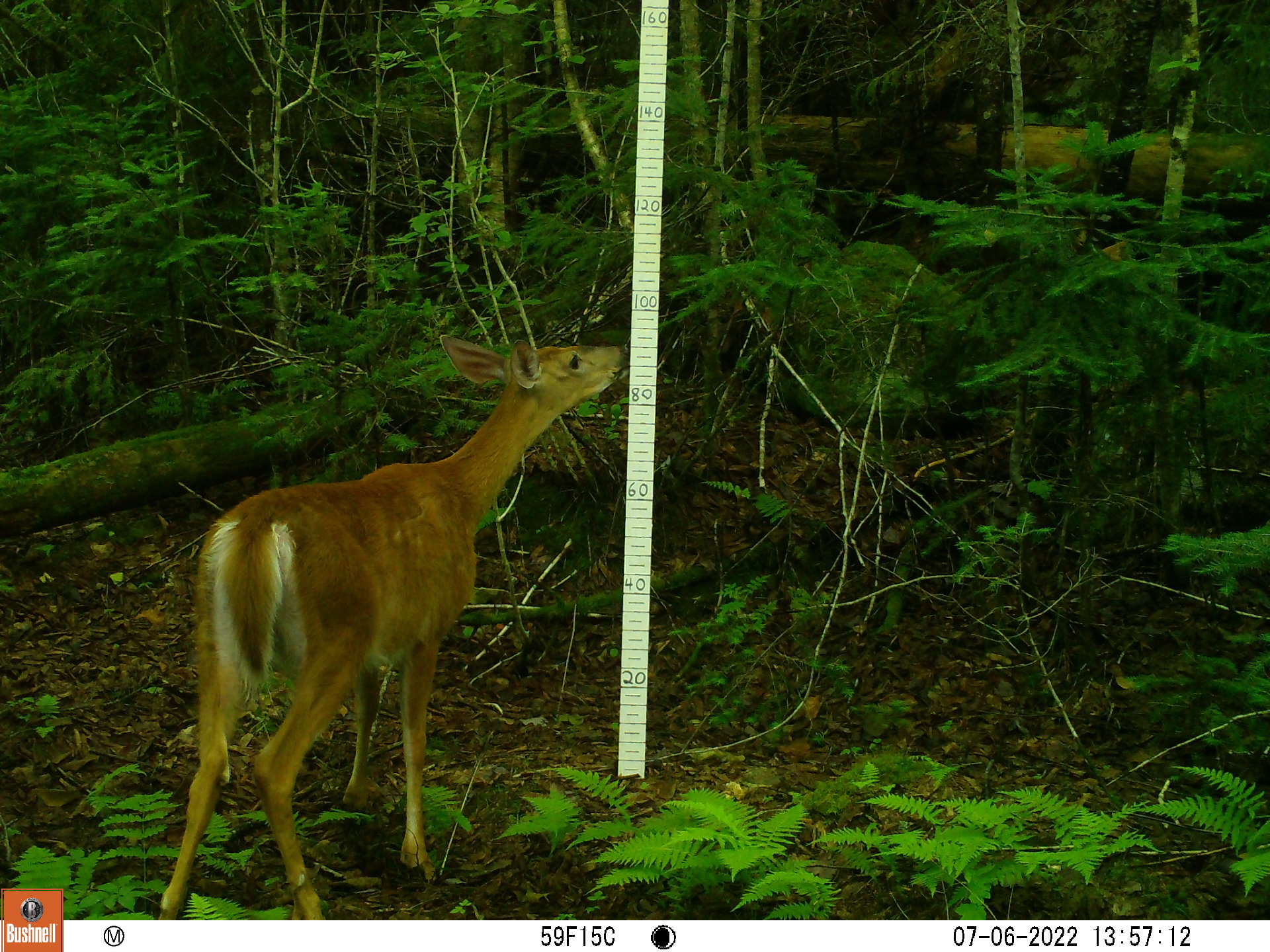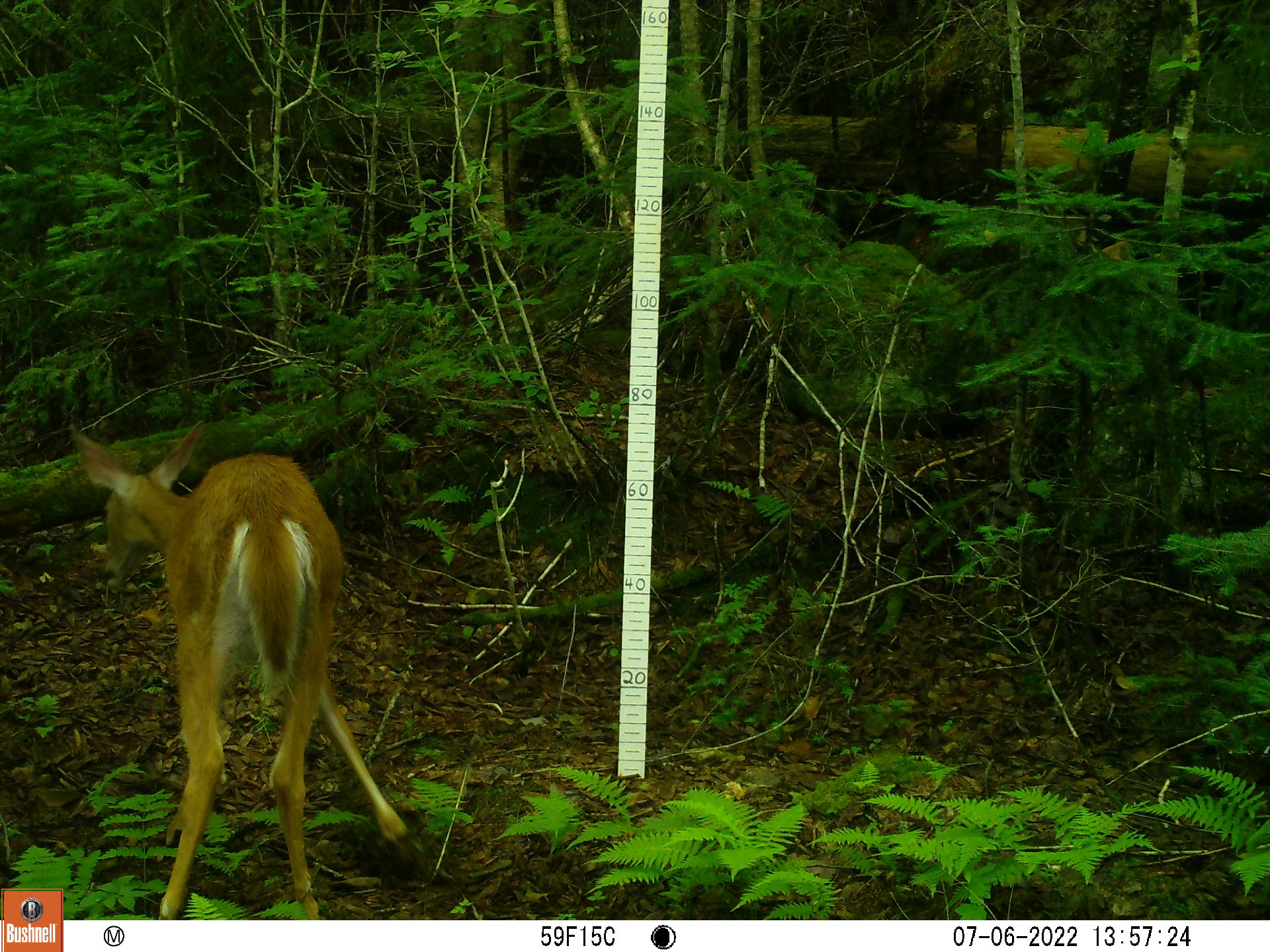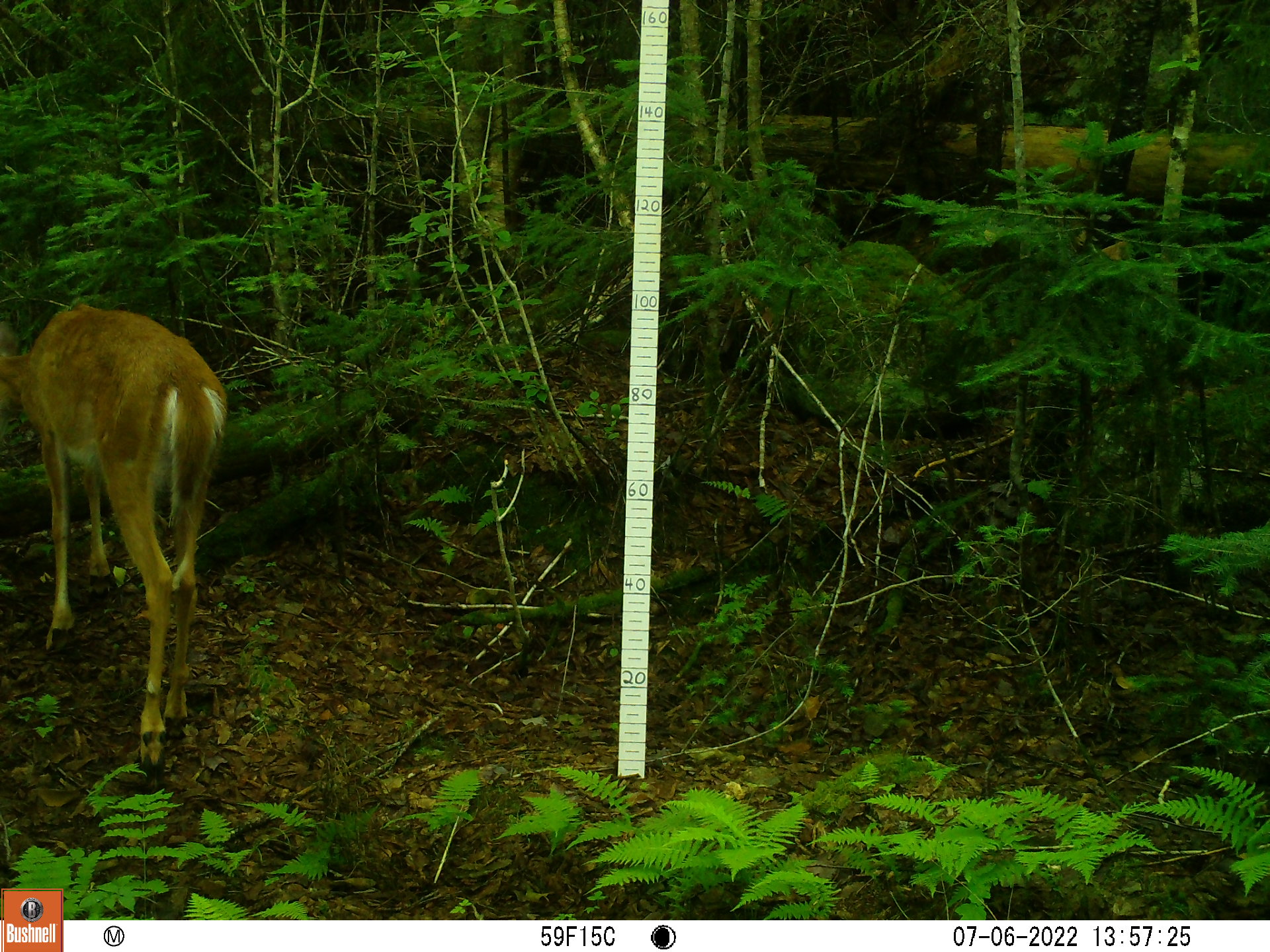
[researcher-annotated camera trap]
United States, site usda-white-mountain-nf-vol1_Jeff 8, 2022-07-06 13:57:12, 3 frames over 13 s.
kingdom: Animalia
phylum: Chordata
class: Mammalia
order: Artiodactyla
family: Cervidae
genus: Odocoileus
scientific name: Odocoileus virginianus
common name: white-tailed deer